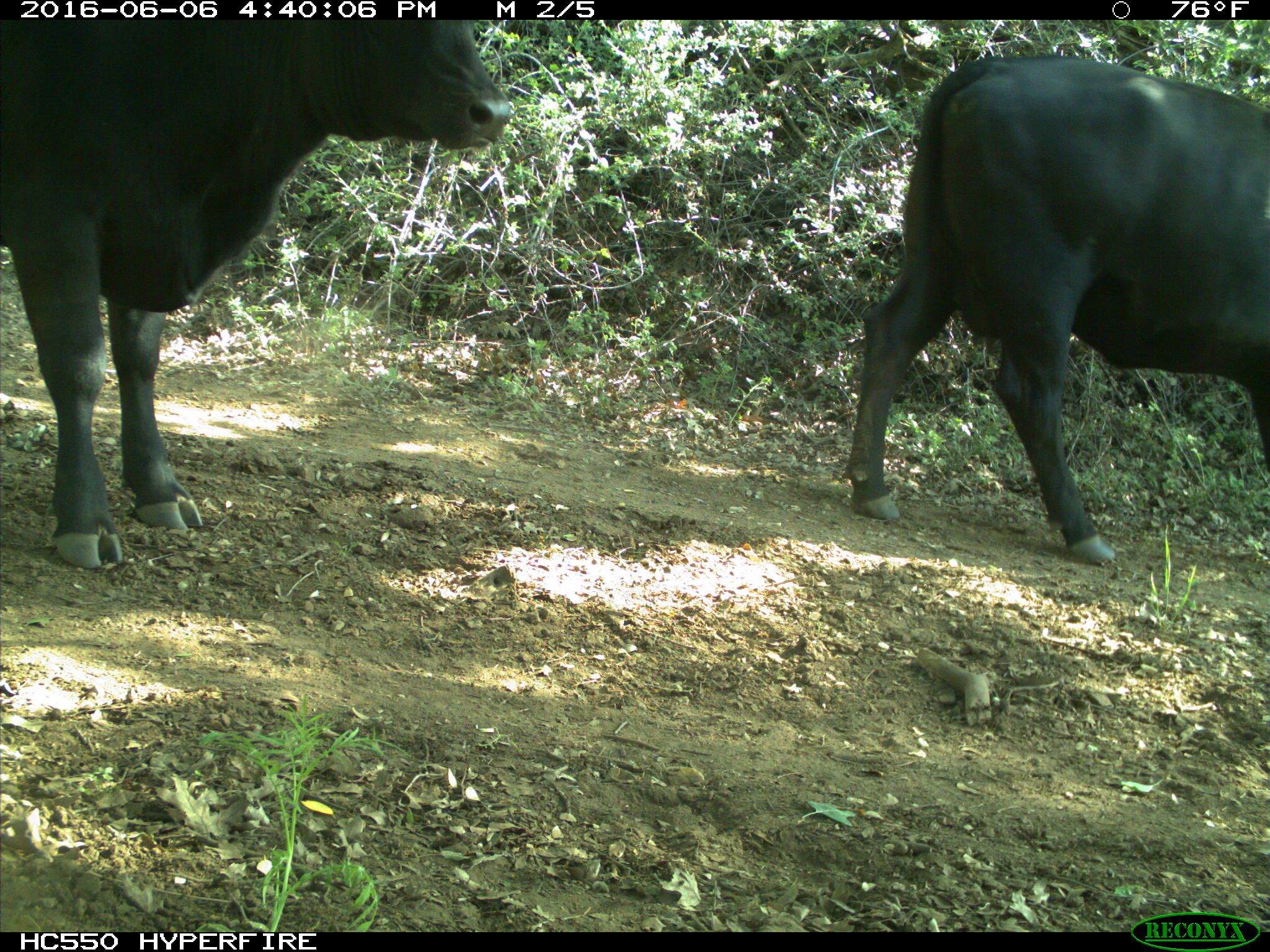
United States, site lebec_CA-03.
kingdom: Animalia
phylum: Chordata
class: Mammalia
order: Artiodactyla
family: Bovidae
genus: Bos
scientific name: Bos taurus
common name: domestic cow